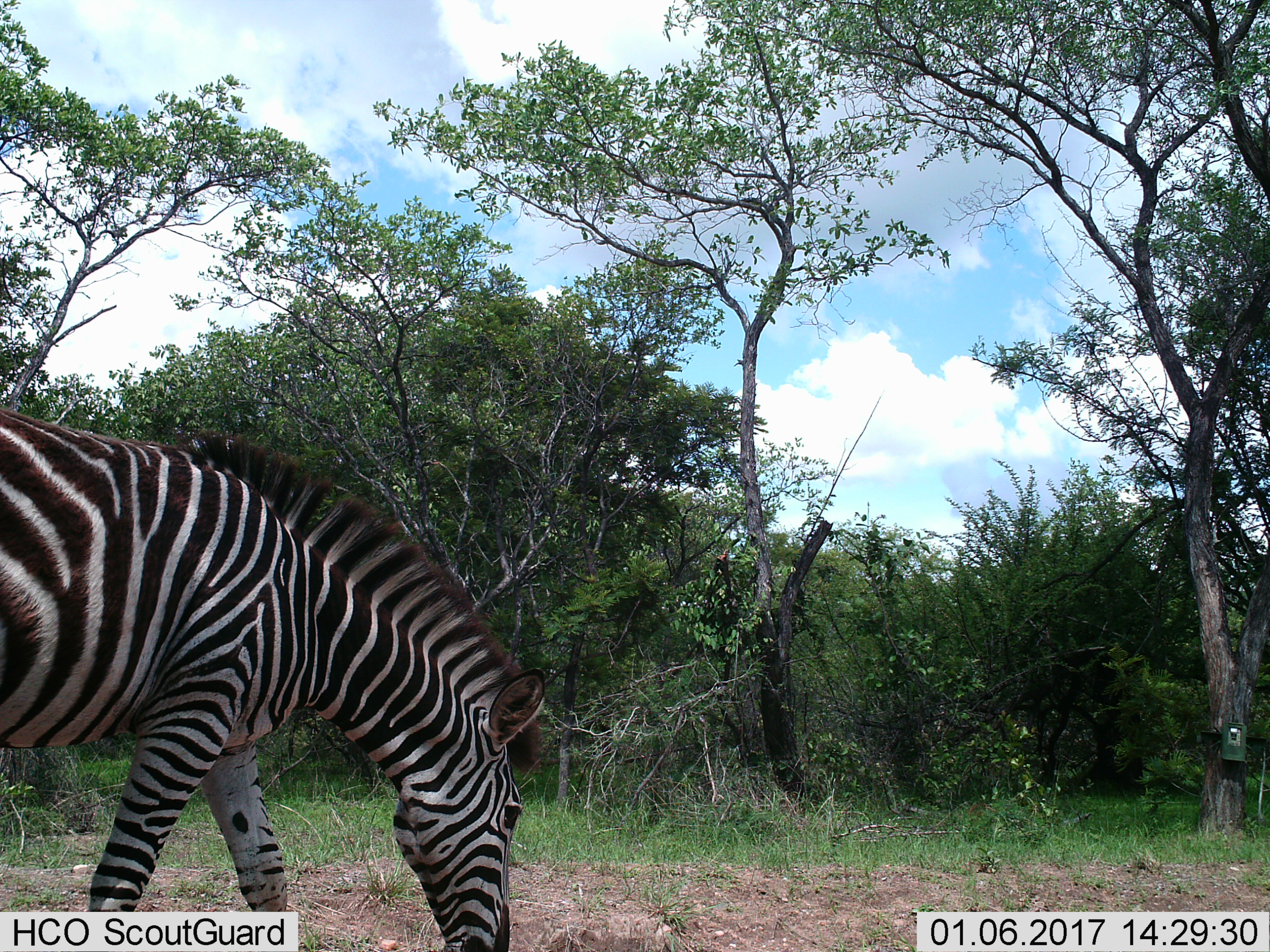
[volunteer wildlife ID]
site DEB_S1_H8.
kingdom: Animalia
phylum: Chordata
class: Mammalia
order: Perissodactyla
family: Equidae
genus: Equus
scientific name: Equus quagga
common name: plains zebra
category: zebraplains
Zebraplains (plains zebra) (Equus quagga), count 1. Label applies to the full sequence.